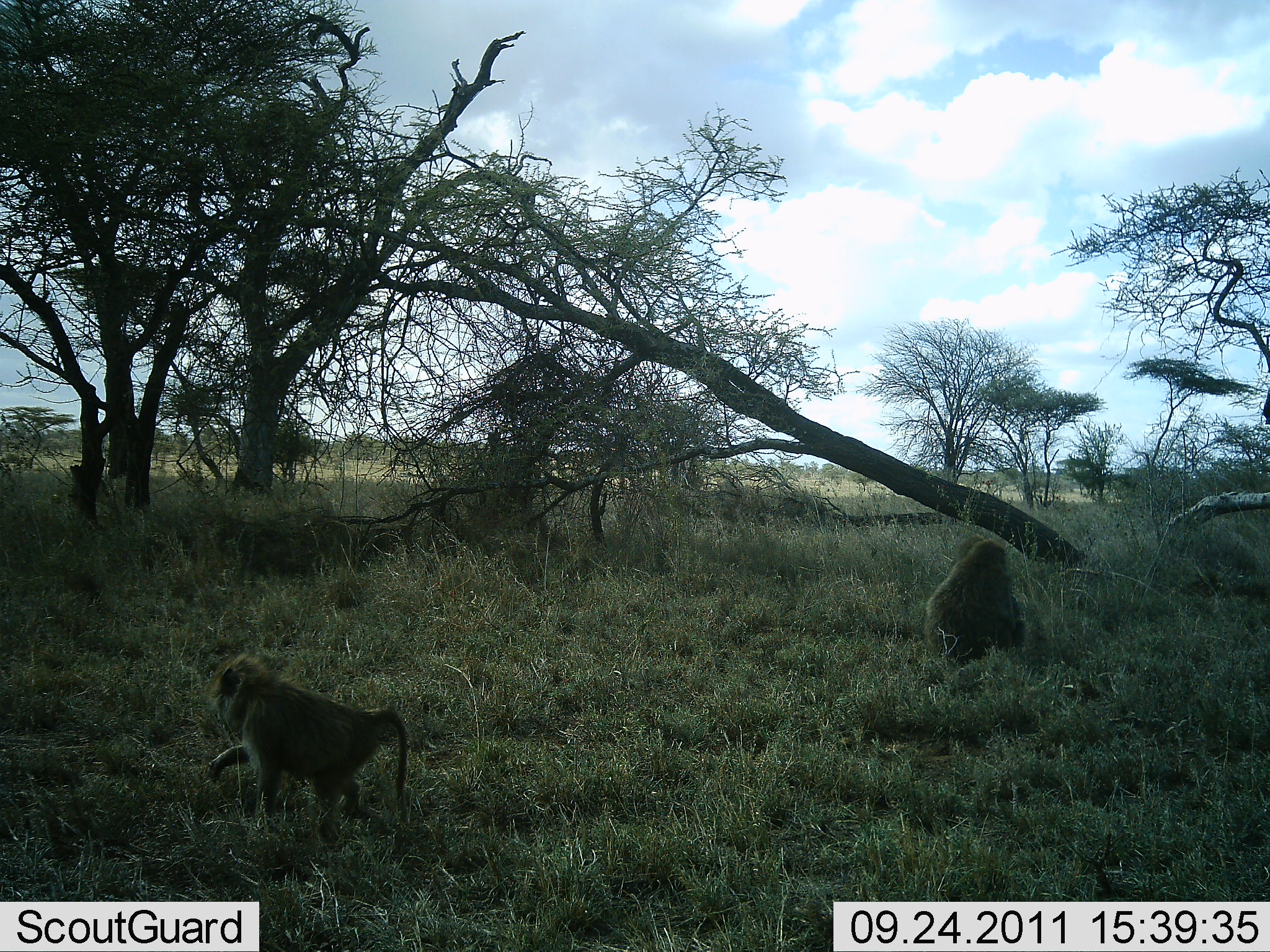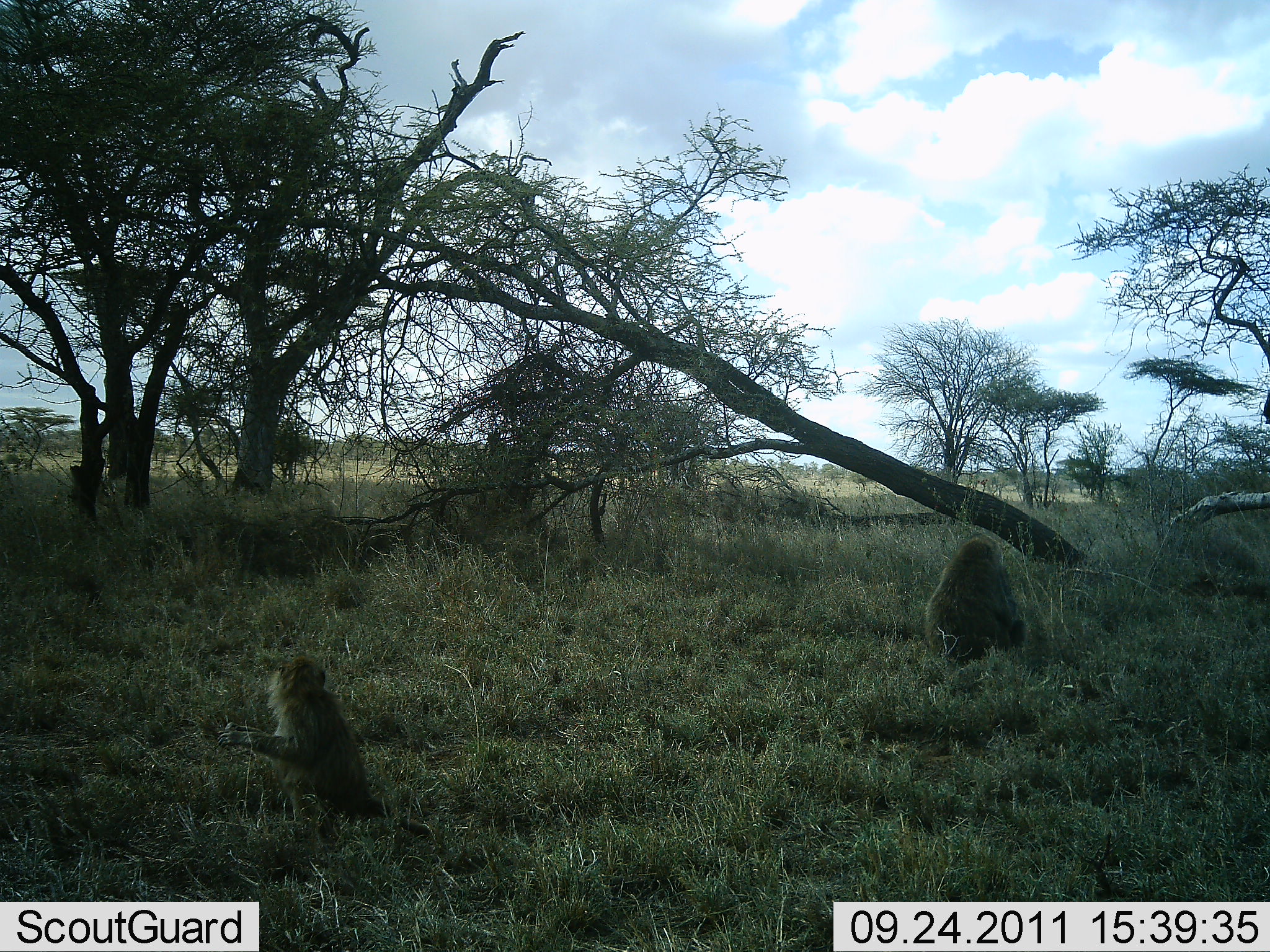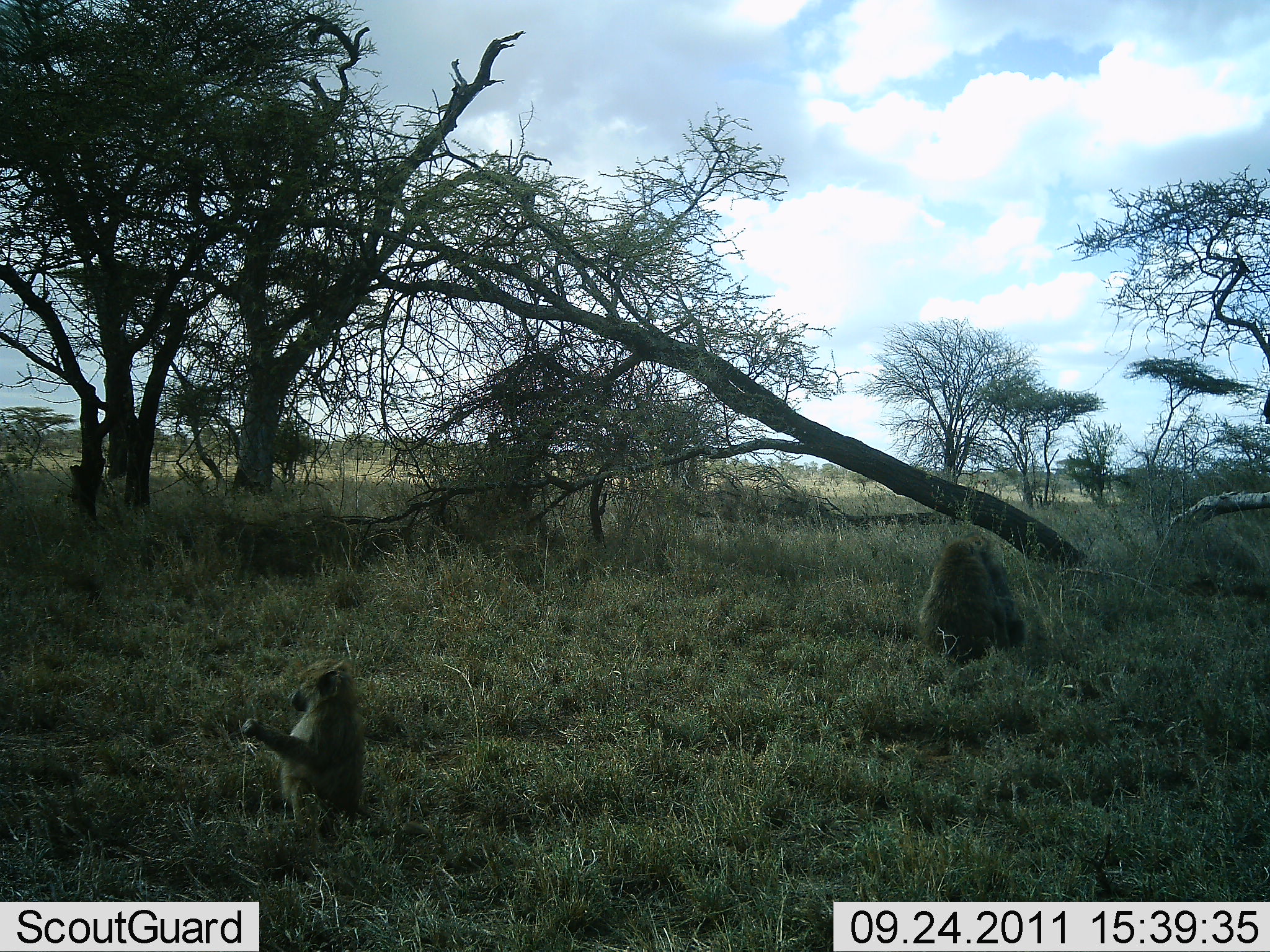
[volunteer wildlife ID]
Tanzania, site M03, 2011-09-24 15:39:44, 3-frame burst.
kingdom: Animalia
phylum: Chordata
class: Mammalia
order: Primates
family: Cercopithecidae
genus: Papio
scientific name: Papio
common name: baboon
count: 3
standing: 8%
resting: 58%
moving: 25%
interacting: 67%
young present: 17%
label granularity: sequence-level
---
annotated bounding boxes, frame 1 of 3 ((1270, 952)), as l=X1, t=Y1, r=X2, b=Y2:
animal: l=204, t=651, r=409, b=854; l=921, t=534, r=1025, b=670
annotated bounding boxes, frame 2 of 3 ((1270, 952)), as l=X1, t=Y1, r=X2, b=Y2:
animal: l=216, t=654, r=432, b=841; l=924, t=534, r=1026, b=668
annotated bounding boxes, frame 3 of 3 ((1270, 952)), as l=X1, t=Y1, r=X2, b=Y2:
animal: l=241, t=659, r=428, b=850; l=917, t=538, r=1008, b=669; l=959, t=531, r=1027, b=650